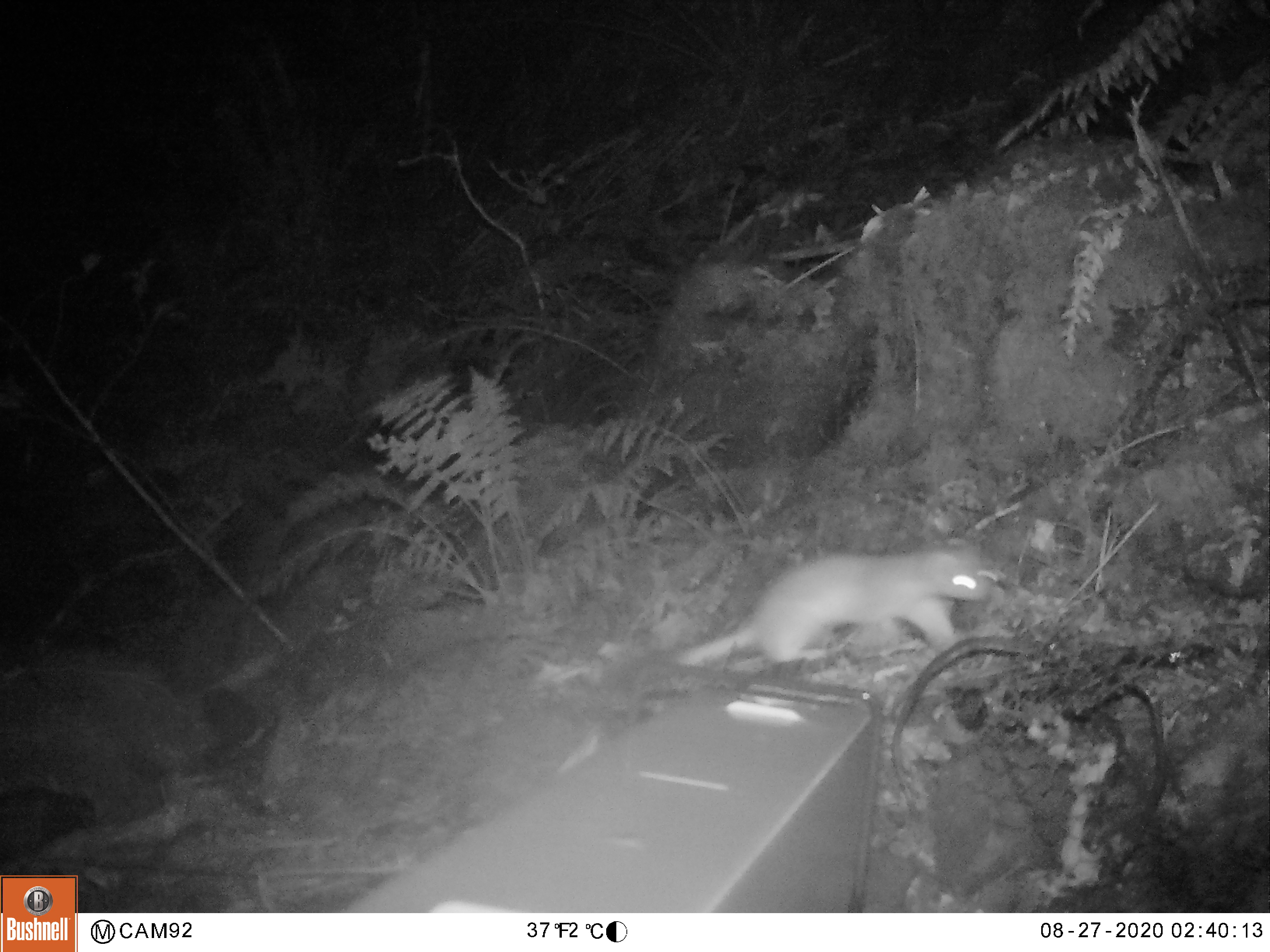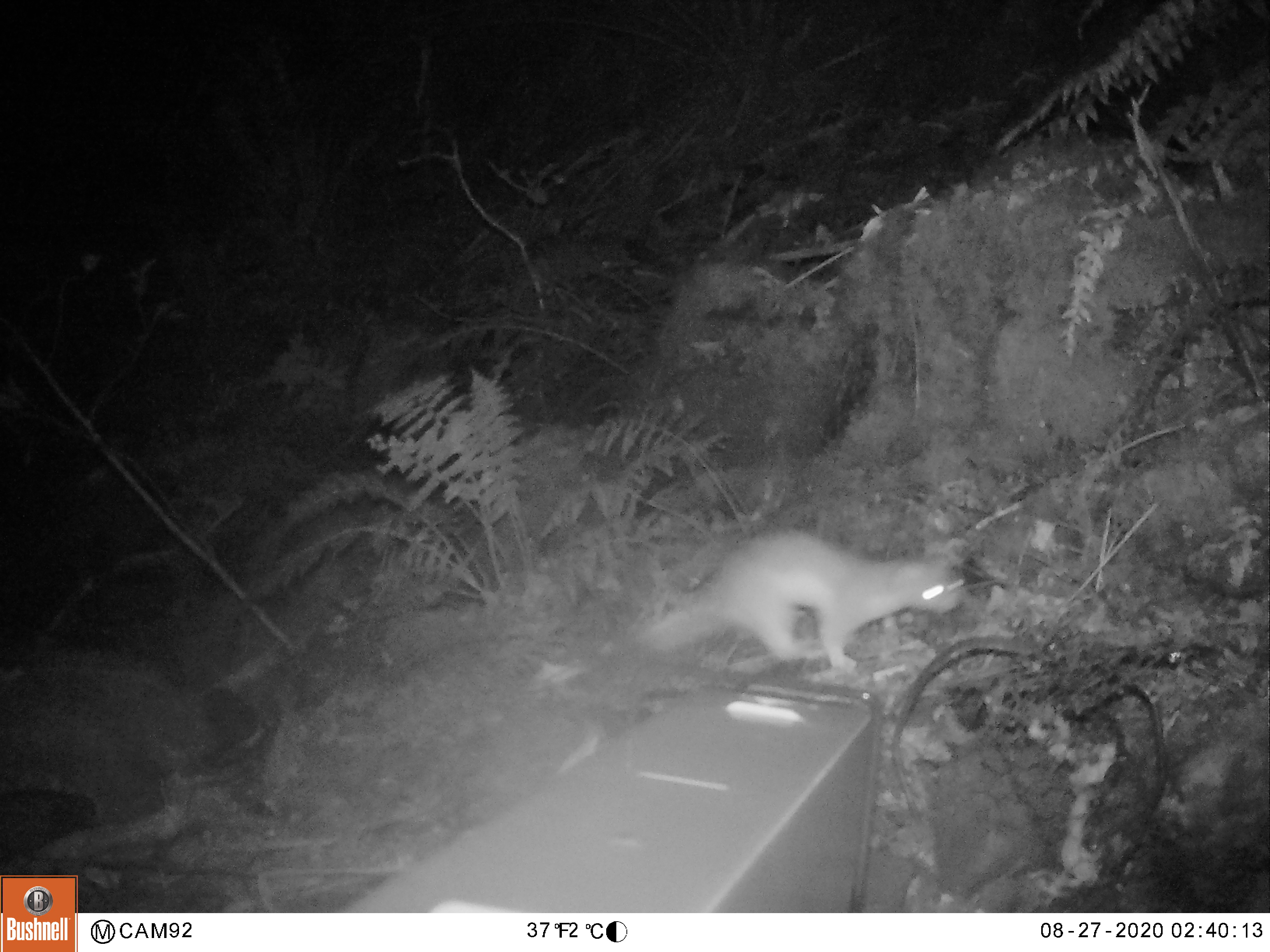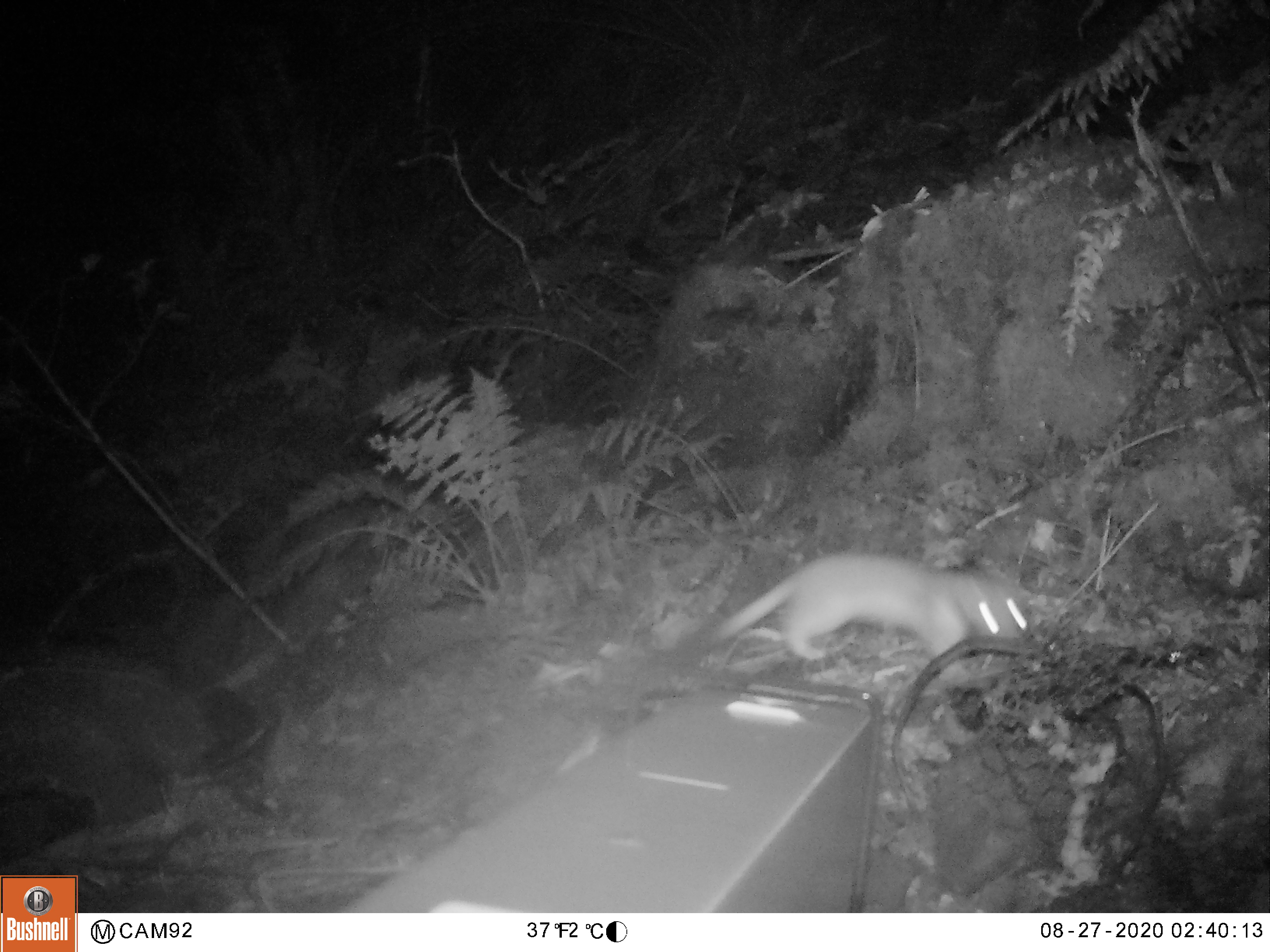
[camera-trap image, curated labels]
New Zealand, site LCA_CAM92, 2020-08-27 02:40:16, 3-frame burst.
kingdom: Animalia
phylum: Chordata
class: Mammalia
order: Carnivora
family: Mustelidae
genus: Mustela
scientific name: Mustela erminea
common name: stoat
Stoat (Mustela erminea).